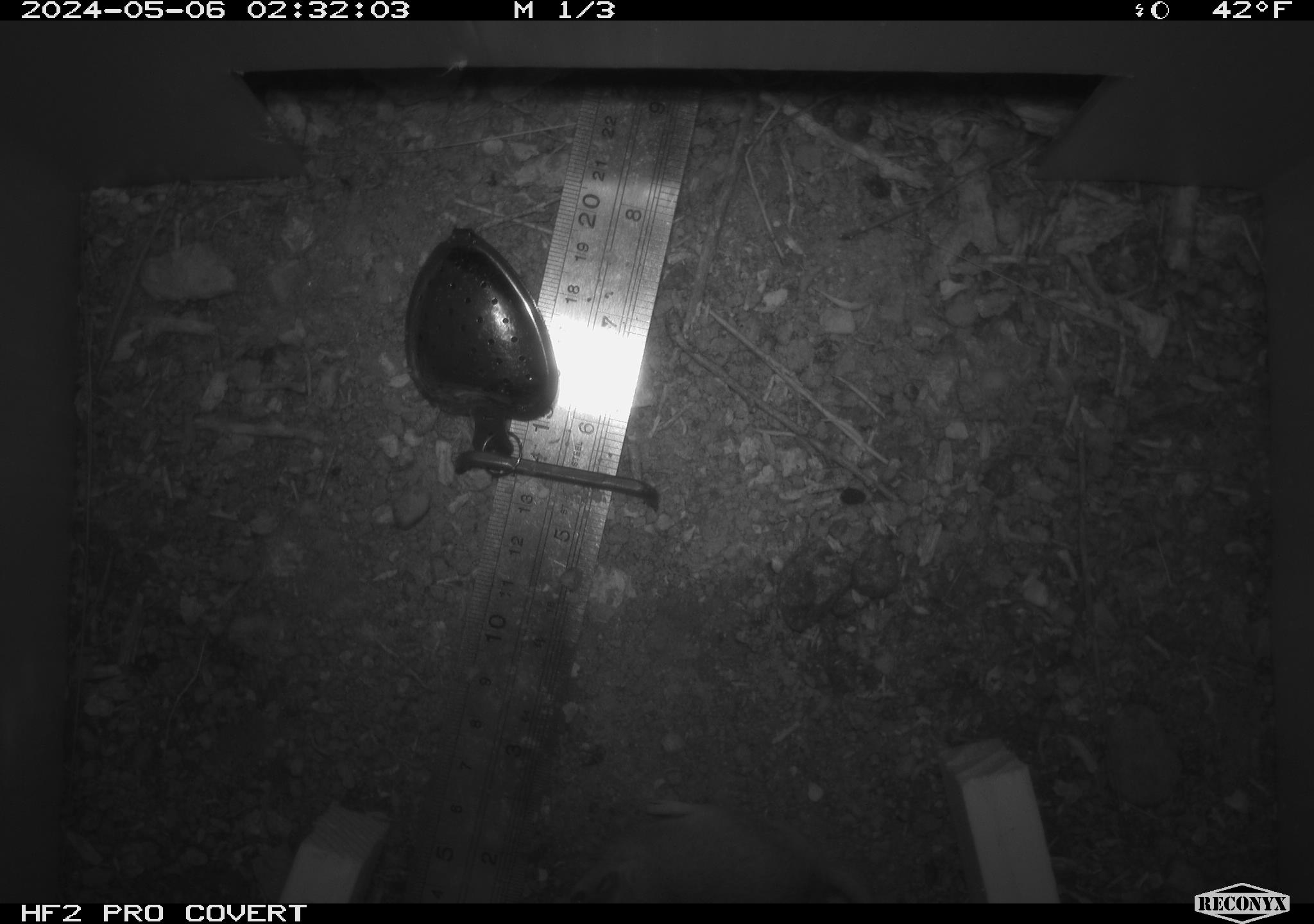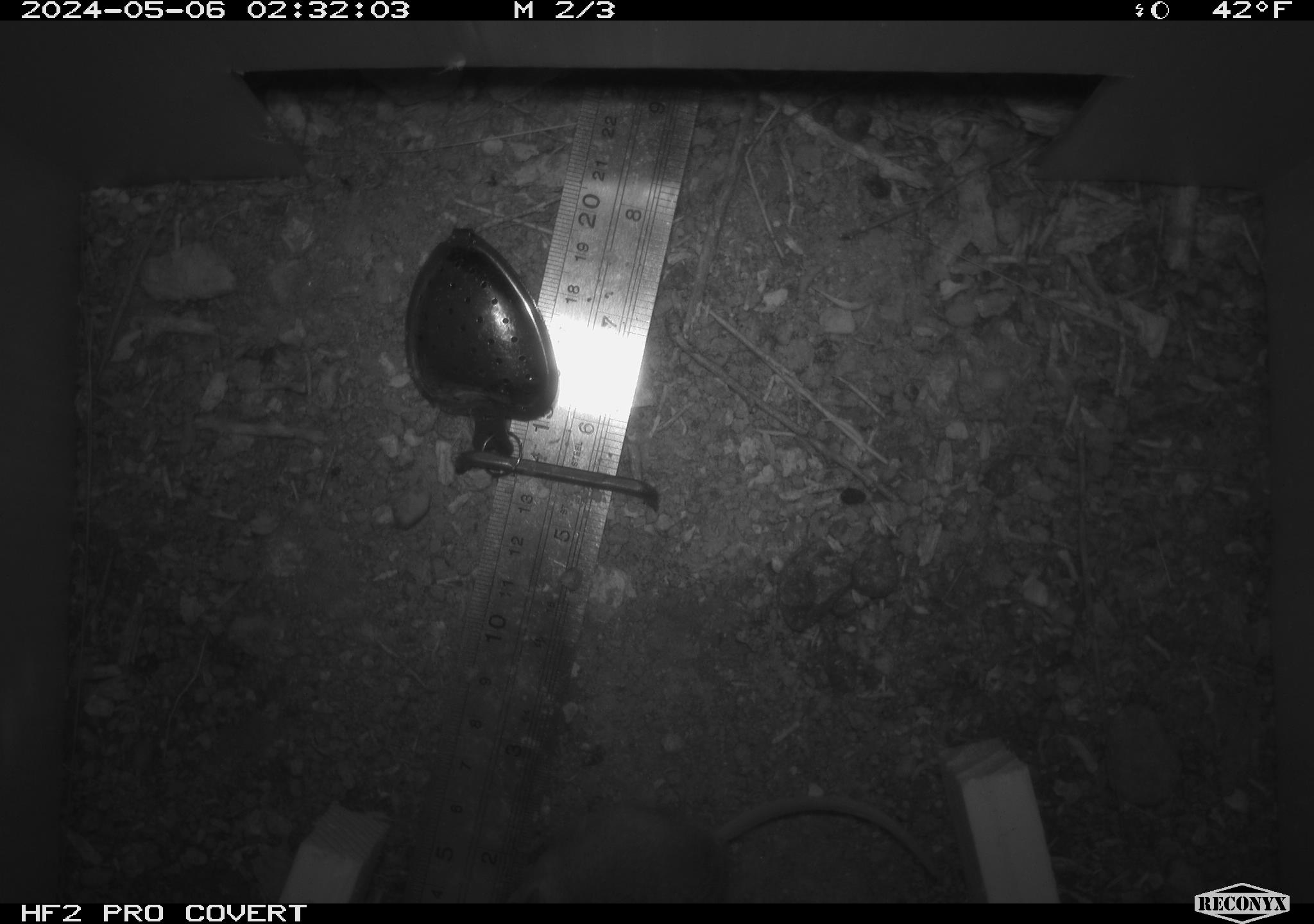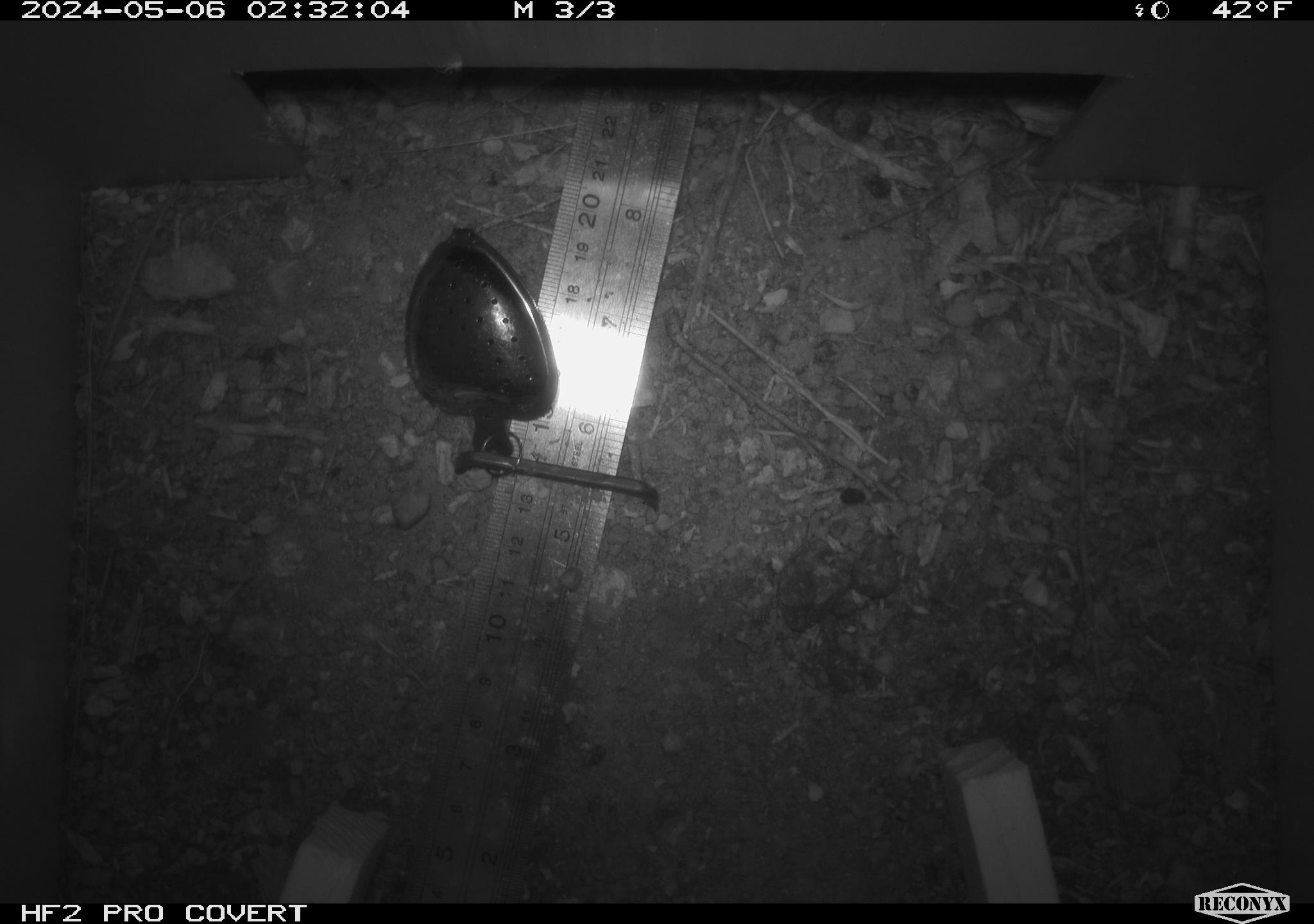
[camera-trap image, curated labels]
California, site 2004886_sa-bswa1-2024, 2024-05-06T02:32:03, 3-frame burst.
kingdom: Animalia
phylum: Chordata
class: Mammalia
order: Rodentia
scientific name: Rodentia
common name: mouse species